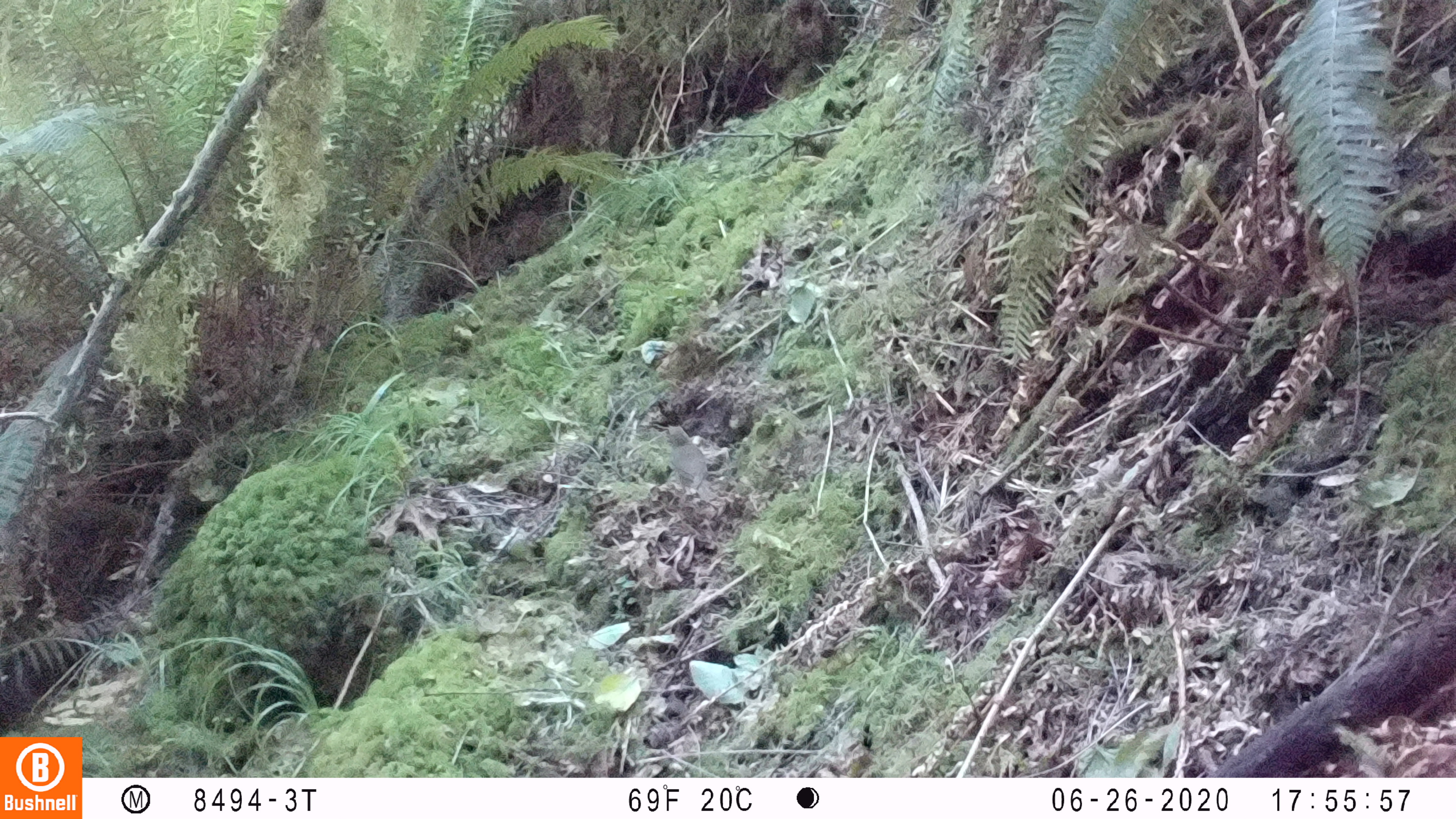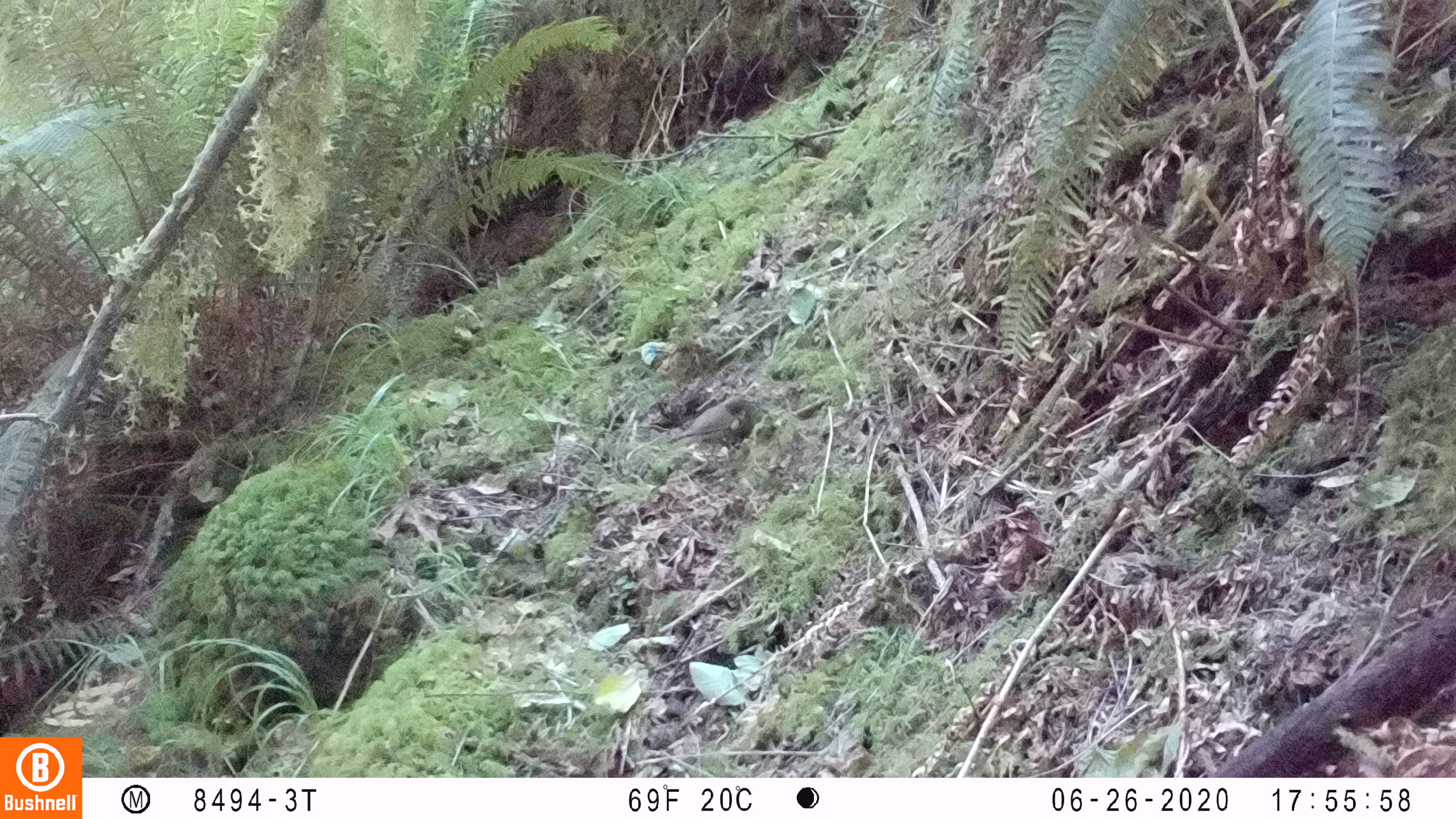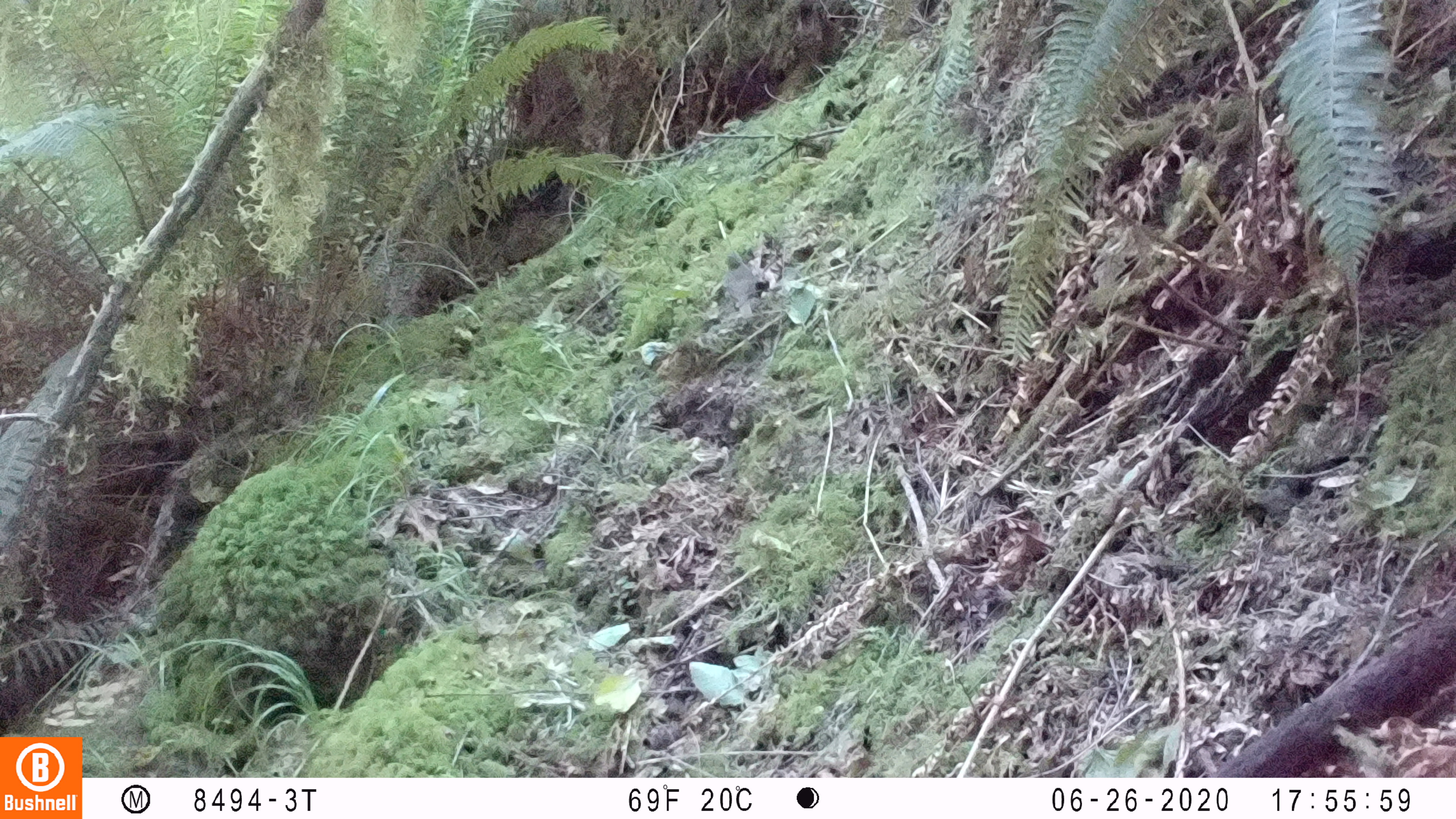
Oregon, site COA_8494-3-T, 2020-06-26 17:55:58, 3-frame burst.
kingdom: Animalia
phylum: Chordata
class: Aves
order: Passeriformes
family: Turdidae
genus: Catharus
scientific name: Catharus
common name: brown thrushes and nightingale-thrushes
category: catharus species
Catharus species (brown thrushes and nightingale-thrushes) (Catharus).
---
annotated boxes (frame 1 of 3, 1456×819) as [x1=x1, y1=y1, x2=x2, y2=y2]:
catharus species: [x1=667, y1=424, x2=716, y2=502]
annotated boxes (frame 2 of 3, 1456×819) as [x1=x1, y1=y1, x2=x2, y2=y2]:
catharus species: [x1=677, y1=394, x2=753, y2=443]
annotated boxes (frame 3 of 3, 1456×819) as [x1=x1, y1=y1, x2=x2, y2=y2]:
catharus species: [x1=722, y1=255, x2=761, y2=313]